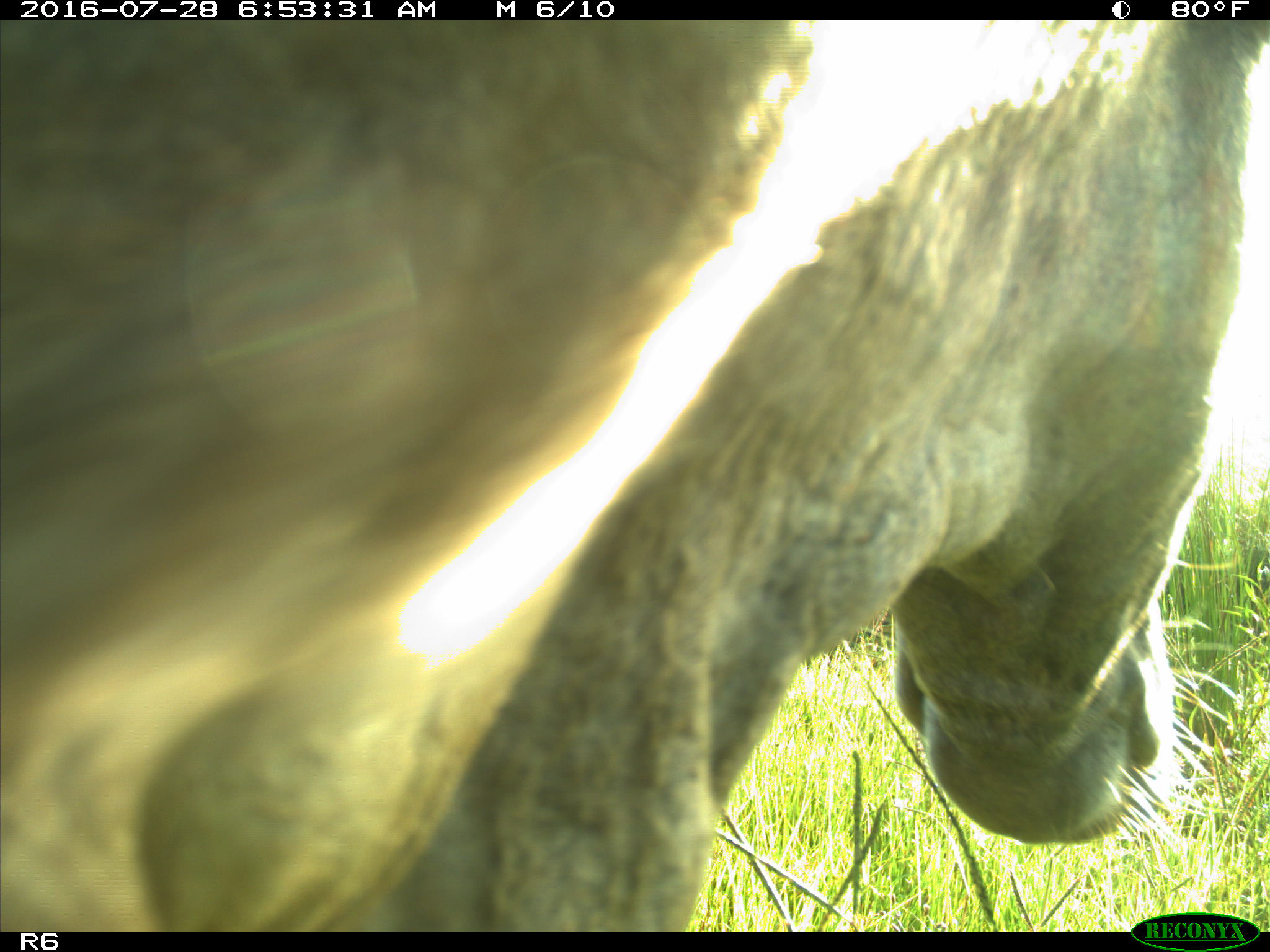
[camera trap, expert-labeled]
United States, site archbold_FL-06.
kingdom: Animalia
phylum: Chordata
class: Mammalia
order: Artiodactyla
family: Bovidae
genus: Bos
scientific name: Bos taurus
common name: domestic cow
Bos taurus (domestic cow).